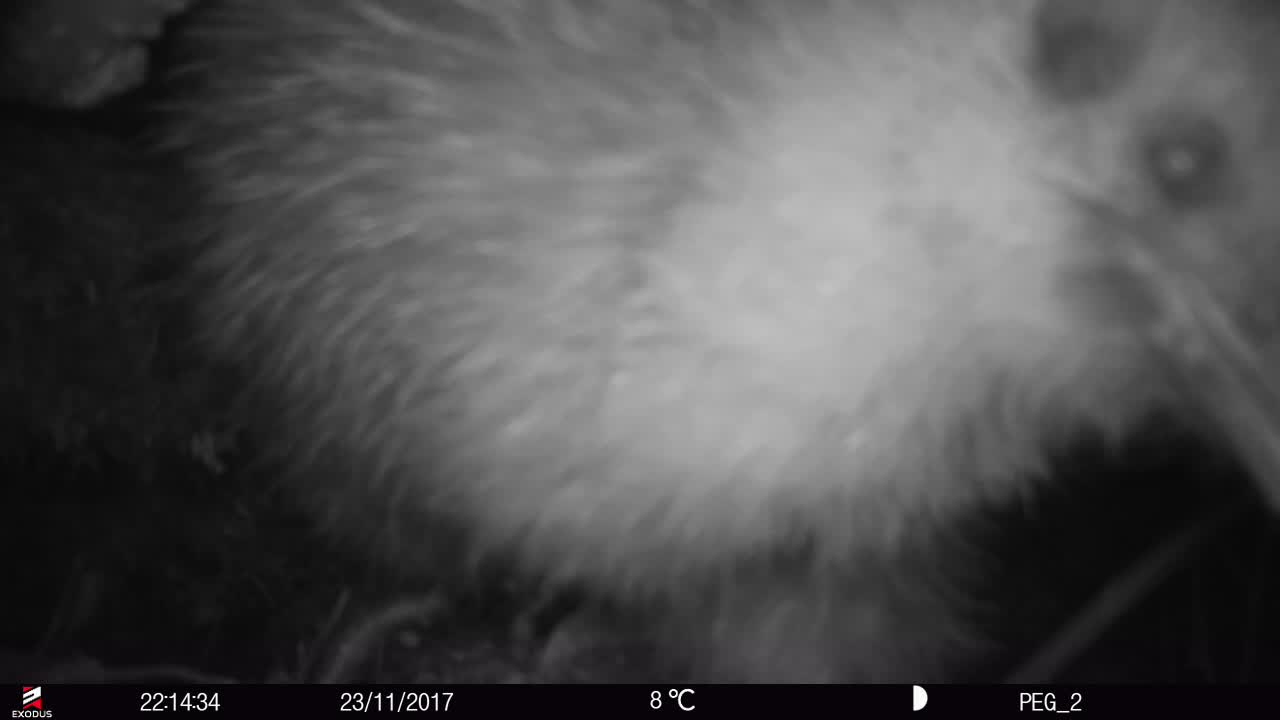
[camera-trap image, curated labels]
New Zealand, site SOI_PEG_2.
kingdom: Animalia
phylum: Chordata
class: Aves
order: Apterygiformes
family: Apterygidae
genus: Apteryx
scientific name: Apteryx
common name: kiwi